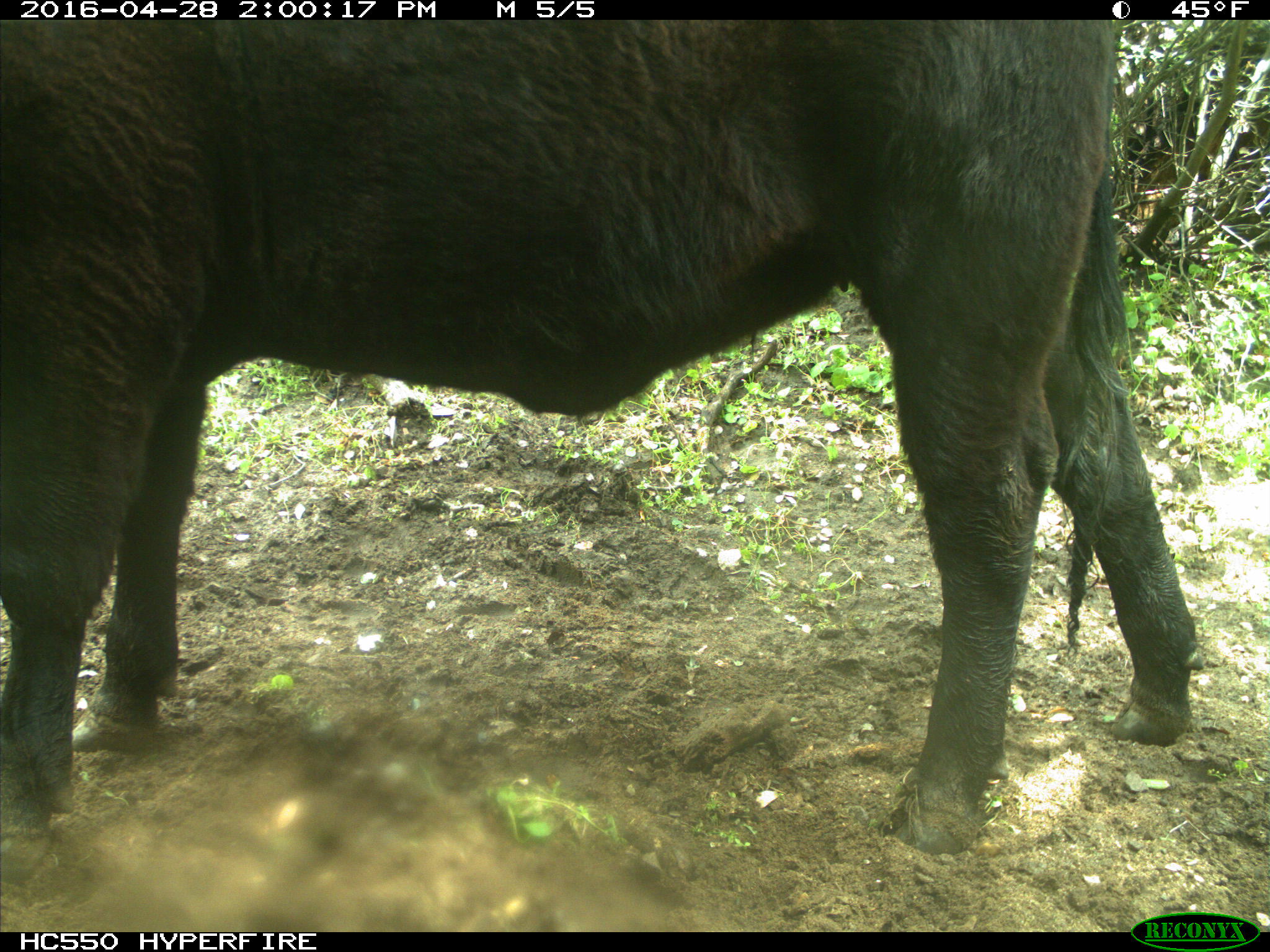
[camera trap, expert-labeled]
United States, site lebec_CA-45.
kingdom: Animalia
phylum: Chordata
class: Mammalia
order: Artiodactyla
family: Bovidae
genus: Bos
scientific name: Bos taurus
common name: domestic cow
Bos taurus (domestic cow).